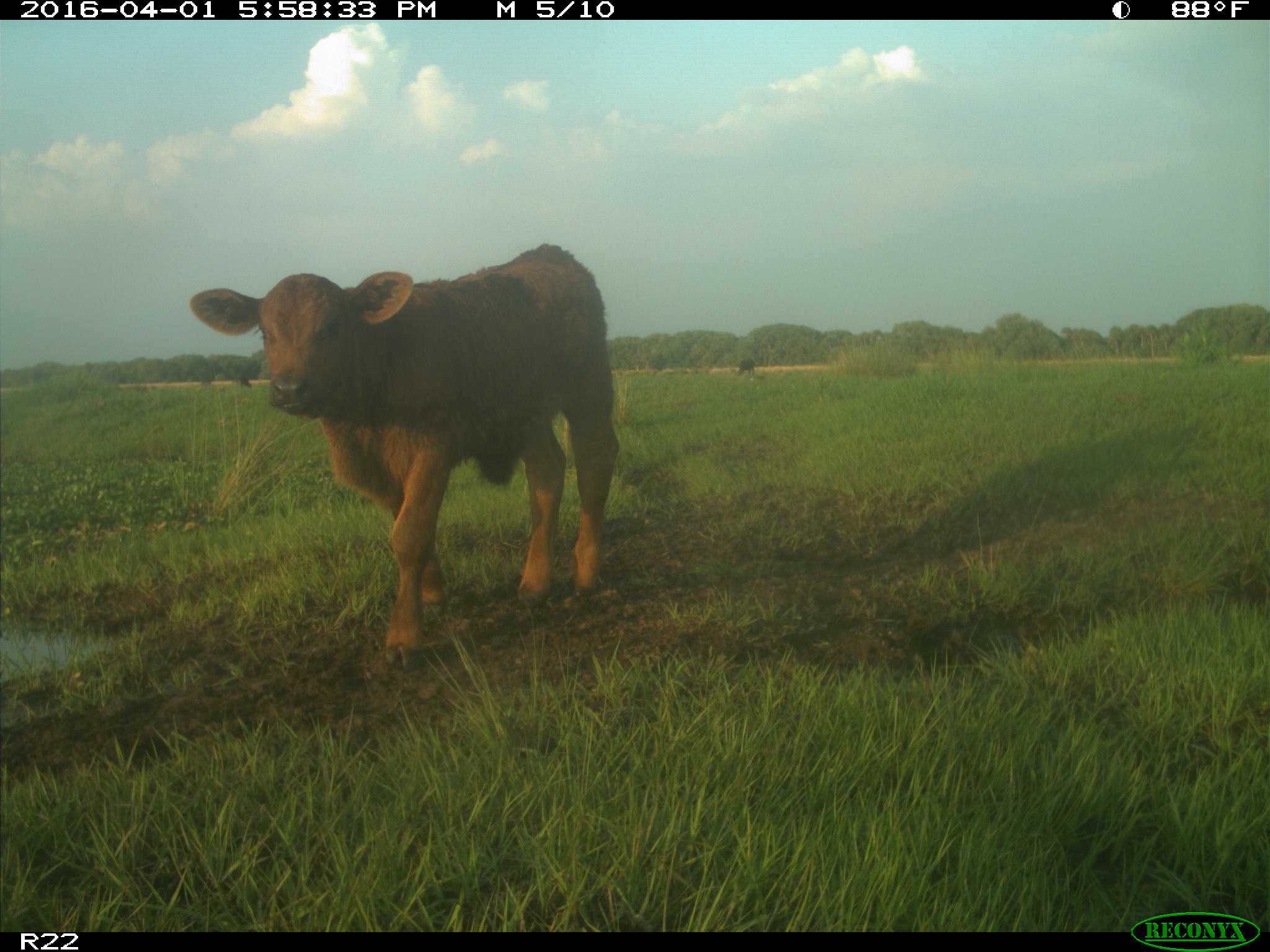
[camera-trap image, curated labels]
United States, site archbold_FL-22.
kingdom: Animalia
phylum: Chordata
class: Mammalia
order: Artiodactyla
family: Bovidae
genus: Bos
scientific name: Bos taurus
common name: domestic cow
Bos taurus (domestic cow).